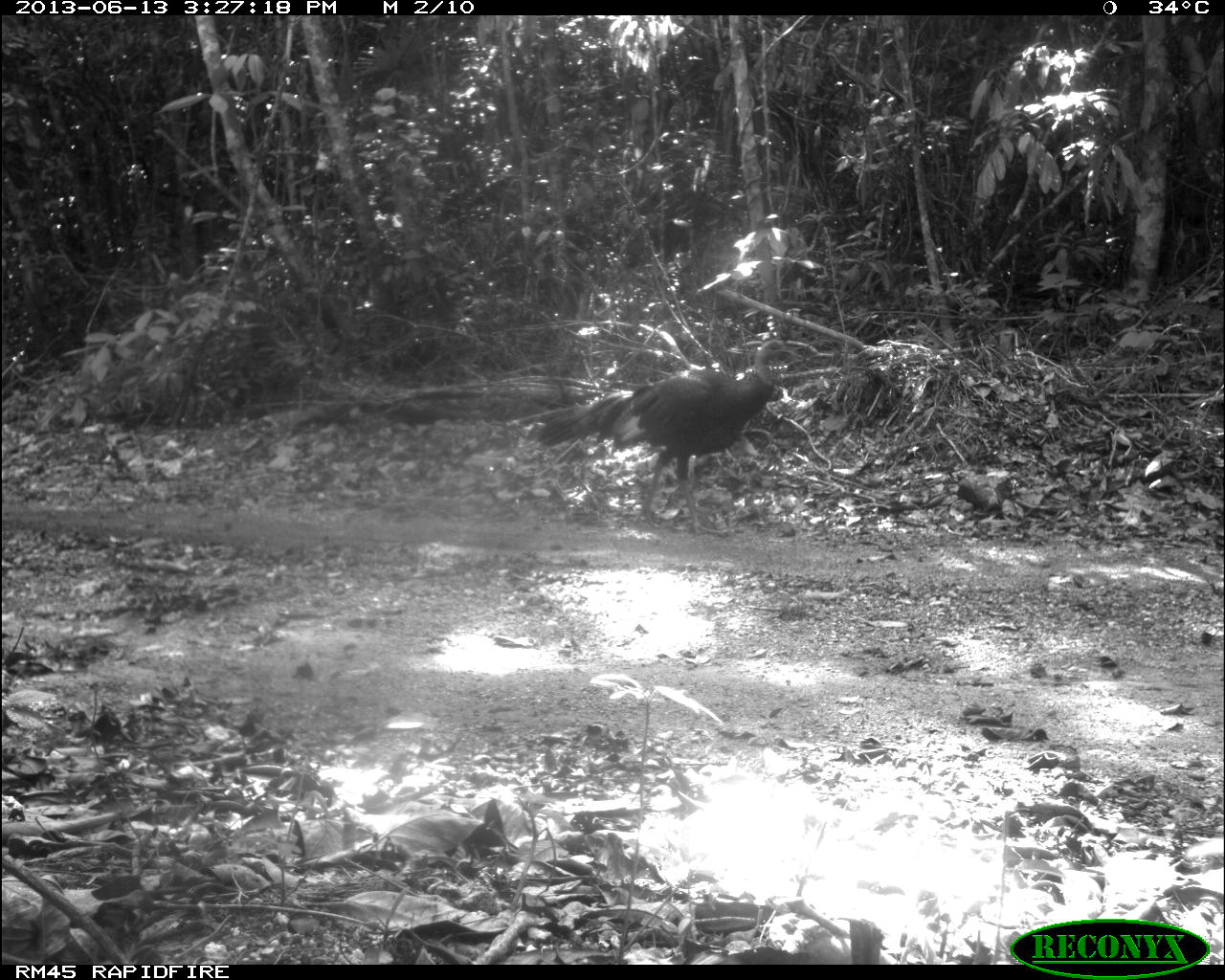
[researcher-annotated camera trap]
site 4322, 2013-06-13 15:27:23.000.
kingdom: Animalia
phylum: Chordata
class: Aves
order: Galliformes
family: Phasianidae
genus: Meleagris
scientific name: Meleagris ocellata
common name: ocellated turkey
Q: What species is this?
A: Meleagris ocellata (ocellated turkey).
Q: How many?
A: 1.